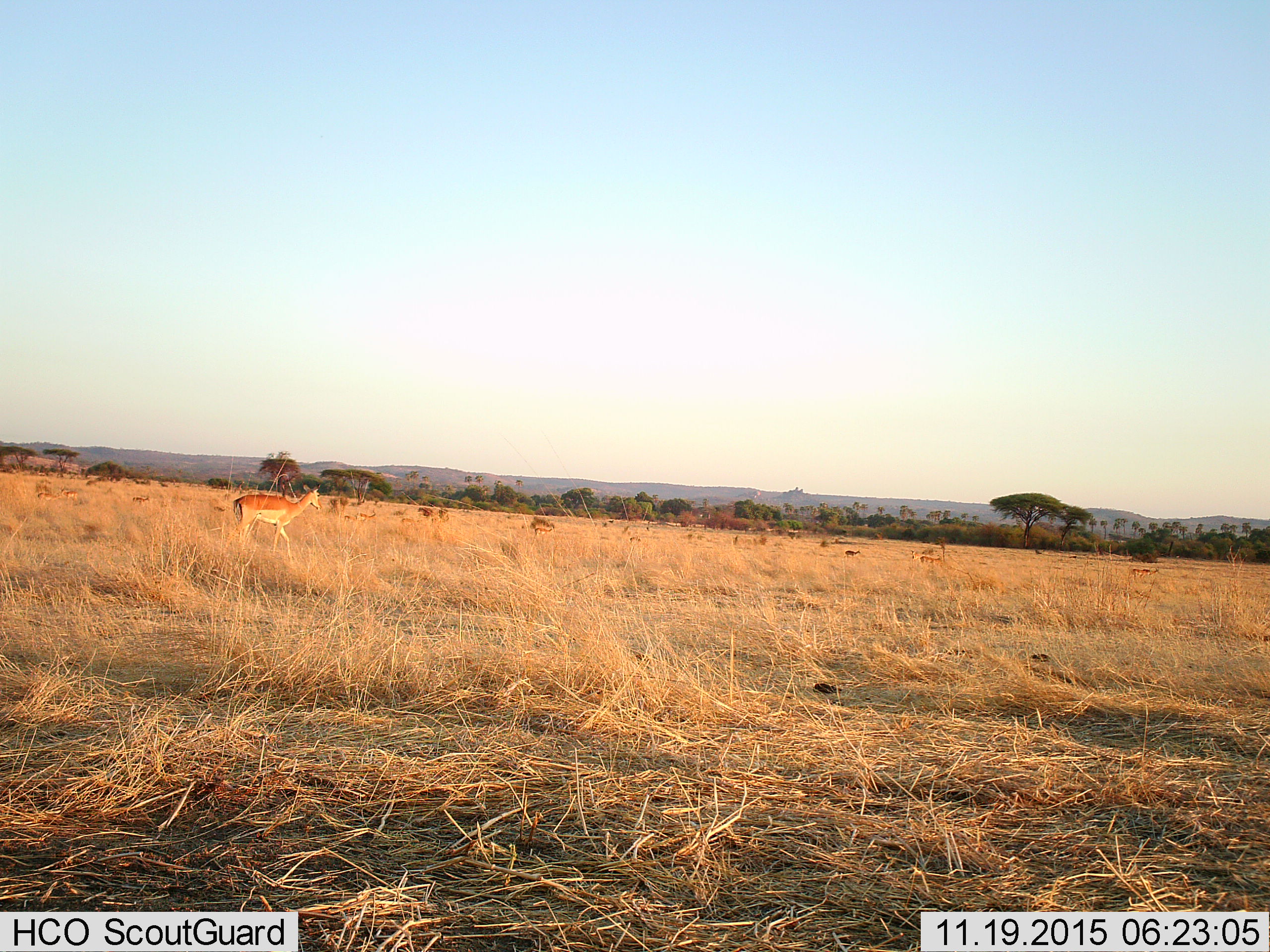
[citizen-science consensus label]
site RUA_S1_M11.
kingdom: Animalia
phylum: Chordata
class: Mammalia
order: Artiodactyla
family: Bovidae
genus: Aepyceros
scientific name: Aepyceros melampus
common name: impala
Impala (Aepyceros melampus), count 11-50. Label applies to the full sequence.